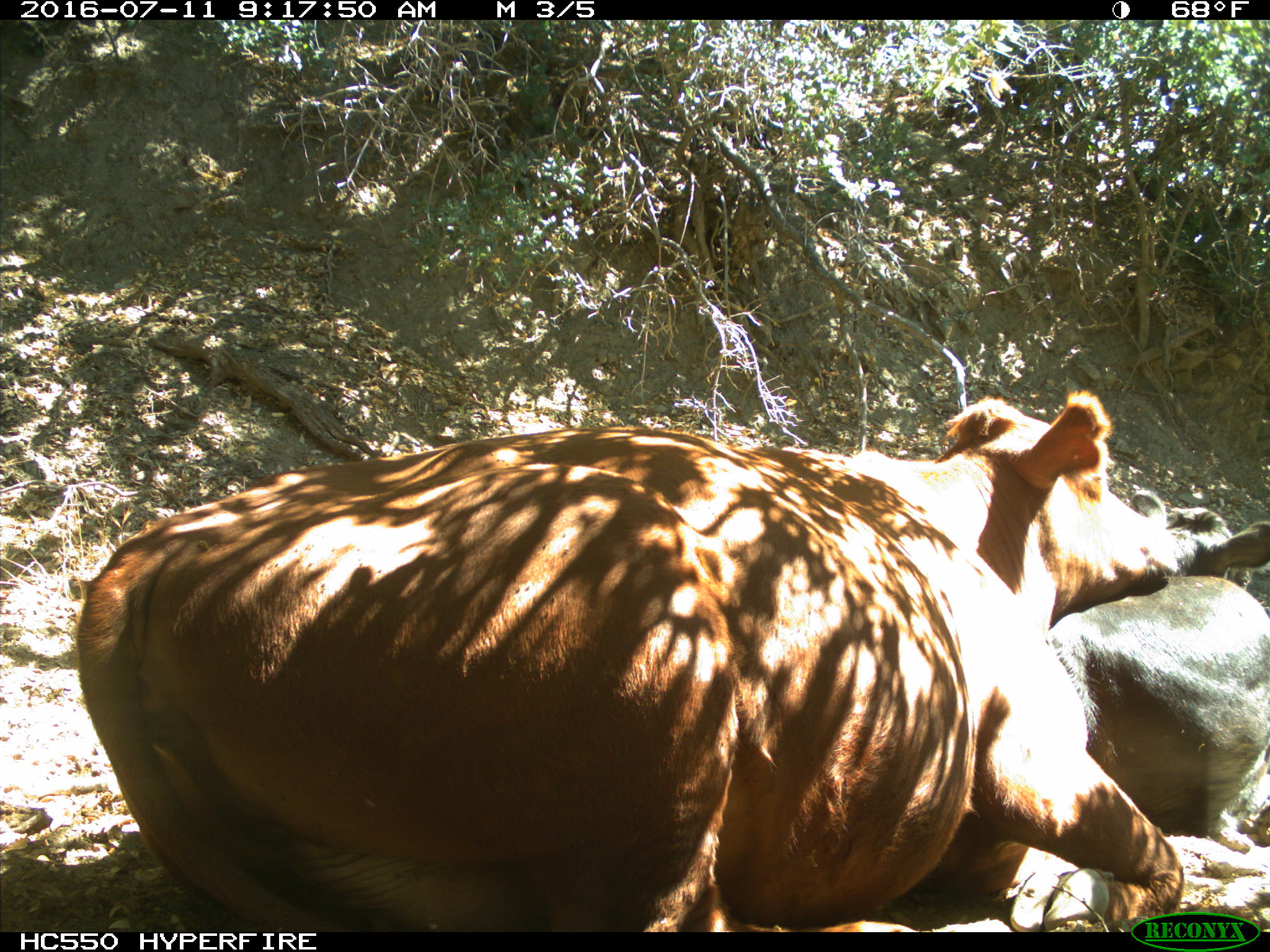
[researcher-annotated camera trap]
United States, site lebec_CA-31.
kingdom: Animalia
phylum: Chordata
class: Mammalia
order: Artiodactyla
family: Bovidae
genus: Bos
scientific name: Bos taurus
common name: domestic cow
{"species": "Bos taurus (domestic cow)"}